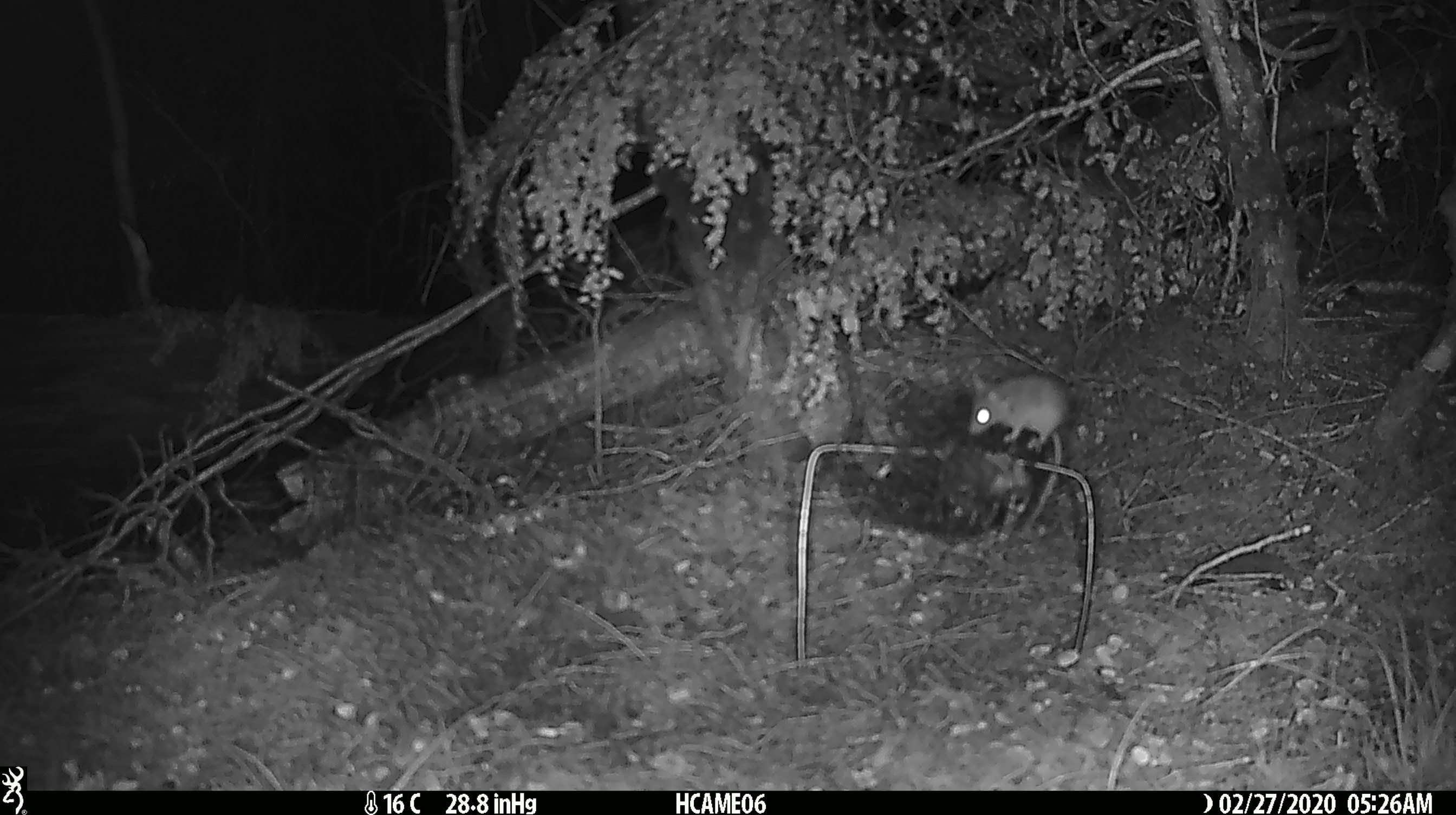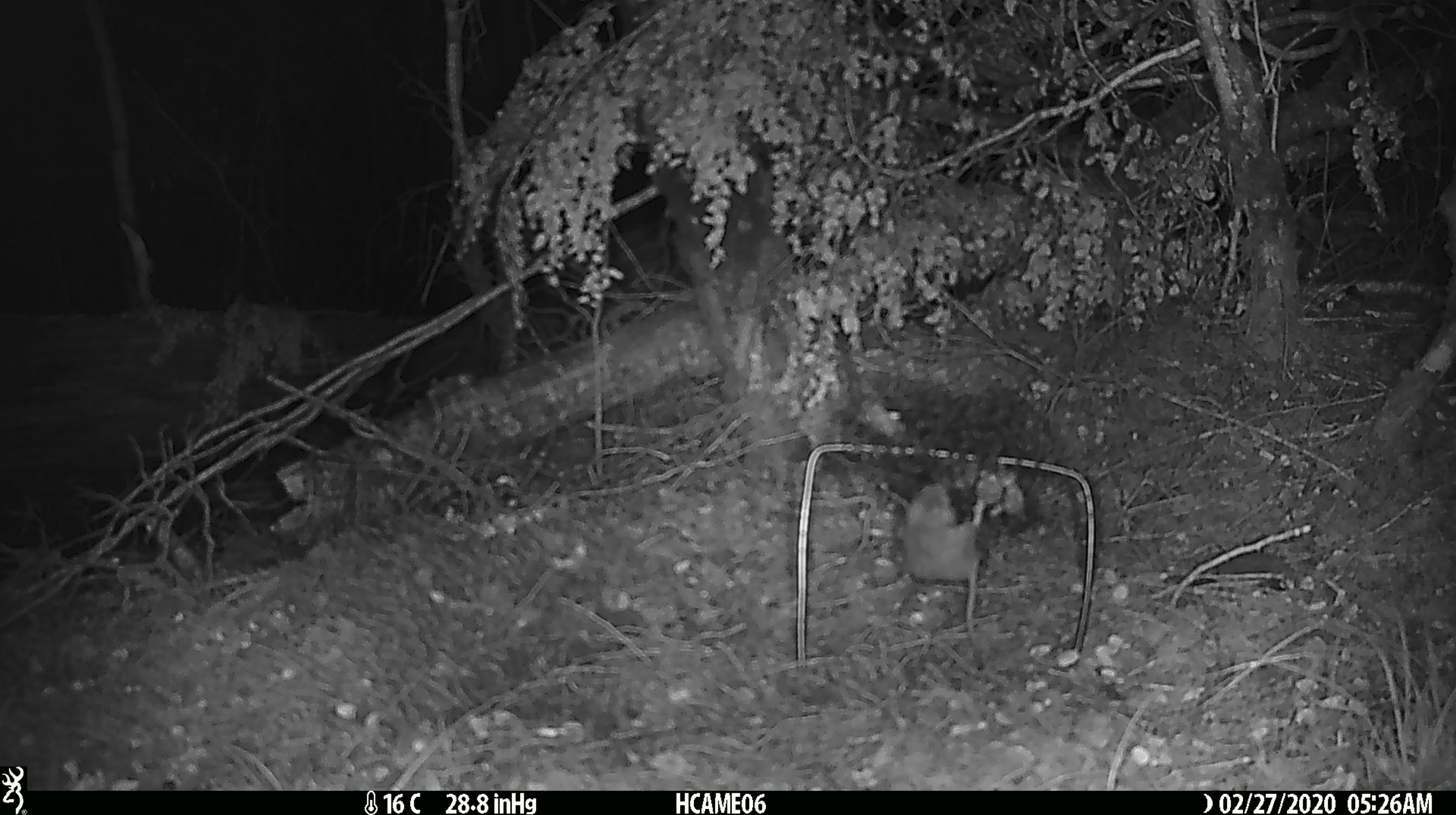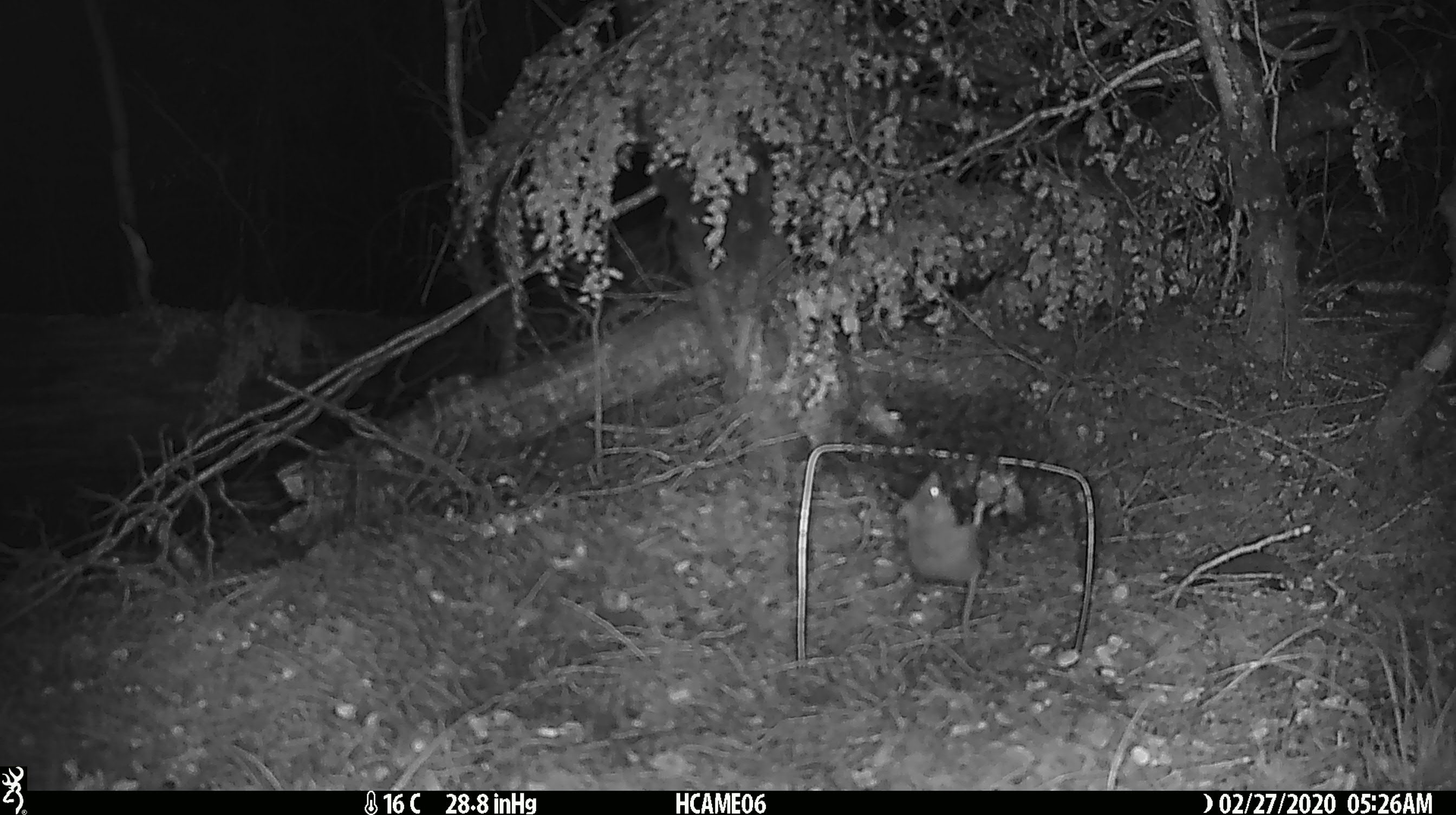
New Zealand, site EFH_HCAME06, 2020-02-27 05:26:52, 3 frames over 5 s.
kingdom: Animalia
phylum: Chordata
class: Mammalia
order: Rodentia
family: Muridae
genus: Mus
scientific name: Mus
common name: mouse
Mouse (Mus).